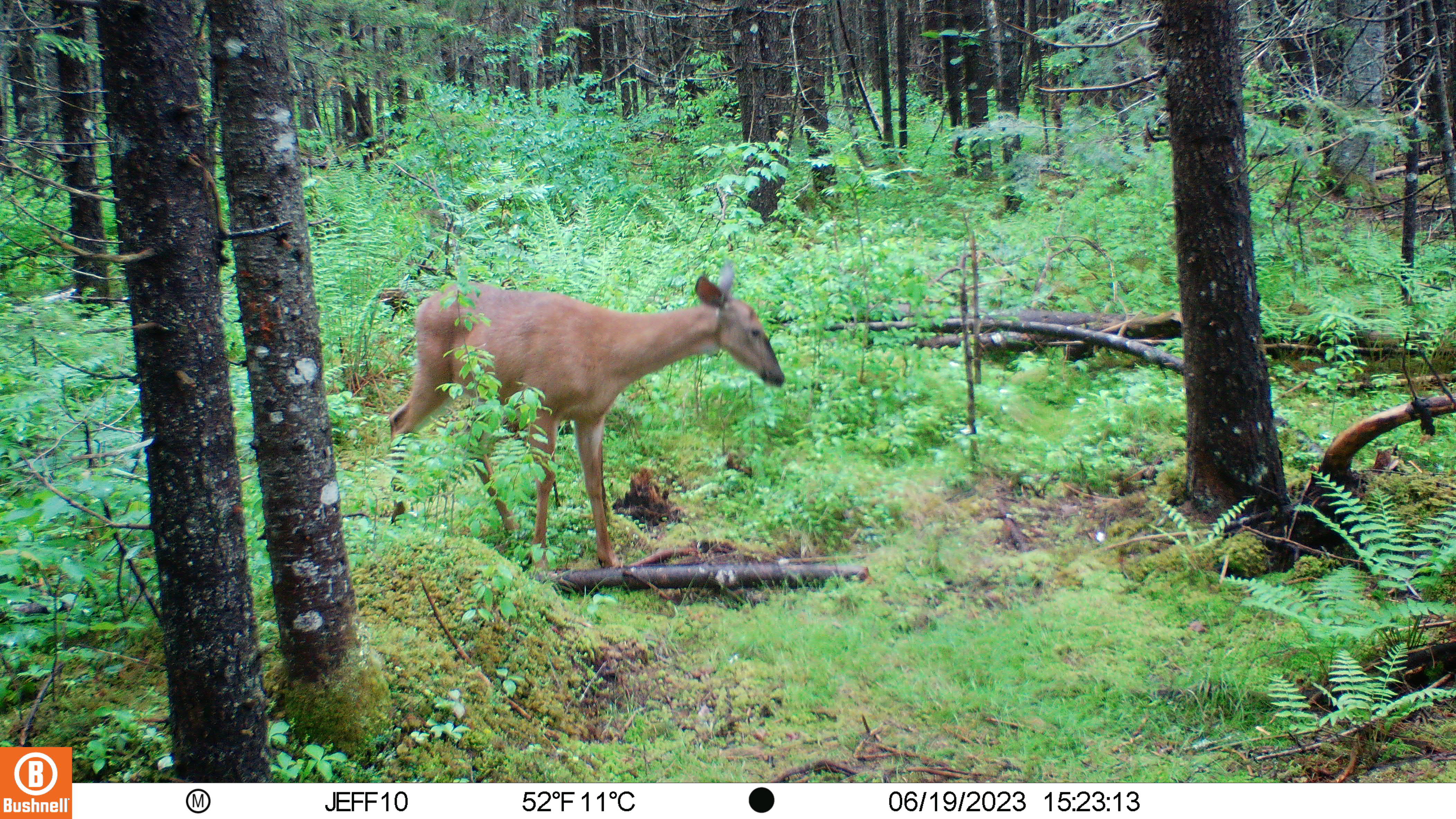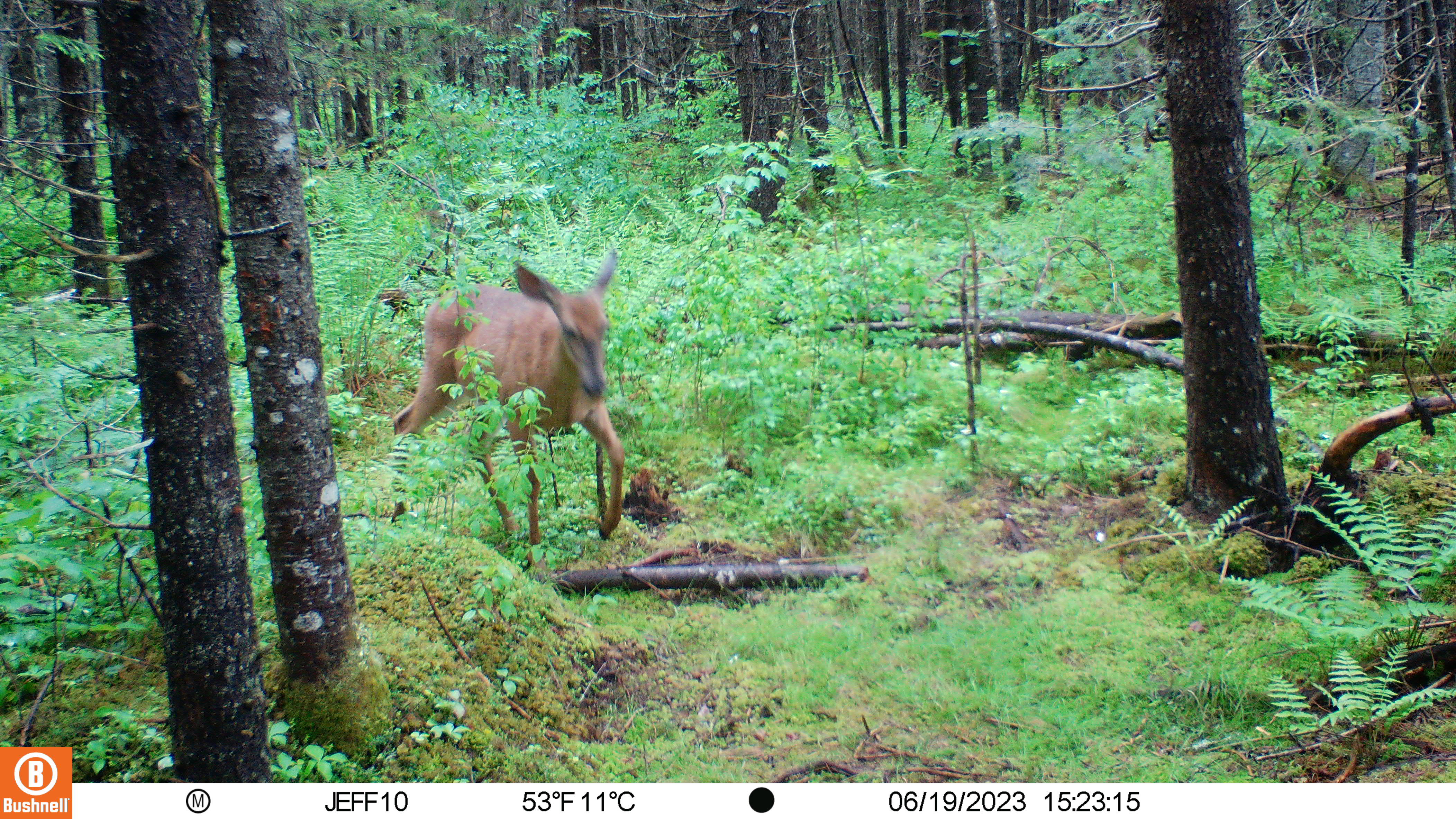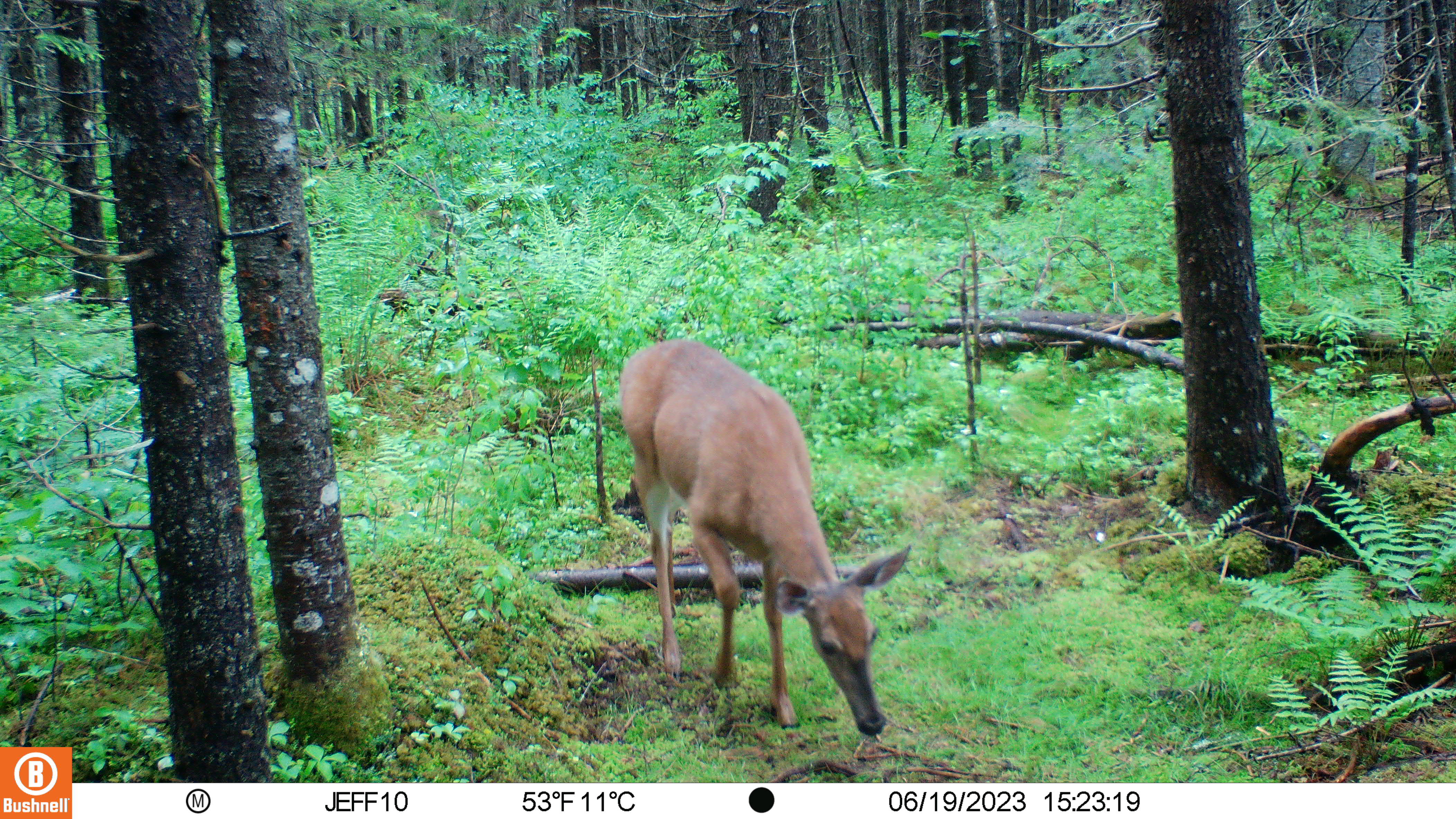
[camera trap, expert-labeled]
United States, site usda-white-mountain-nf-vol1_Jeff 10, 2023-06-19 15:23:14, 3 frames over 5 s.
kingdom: Animalia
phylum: Chordata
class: Mammalia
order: Artiodactyla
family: Cervidae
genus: Odocoileus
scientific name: Odocoileus virginianus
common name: white-tailed deer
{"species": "white-tailed deer (Odocoileus virginianus)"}